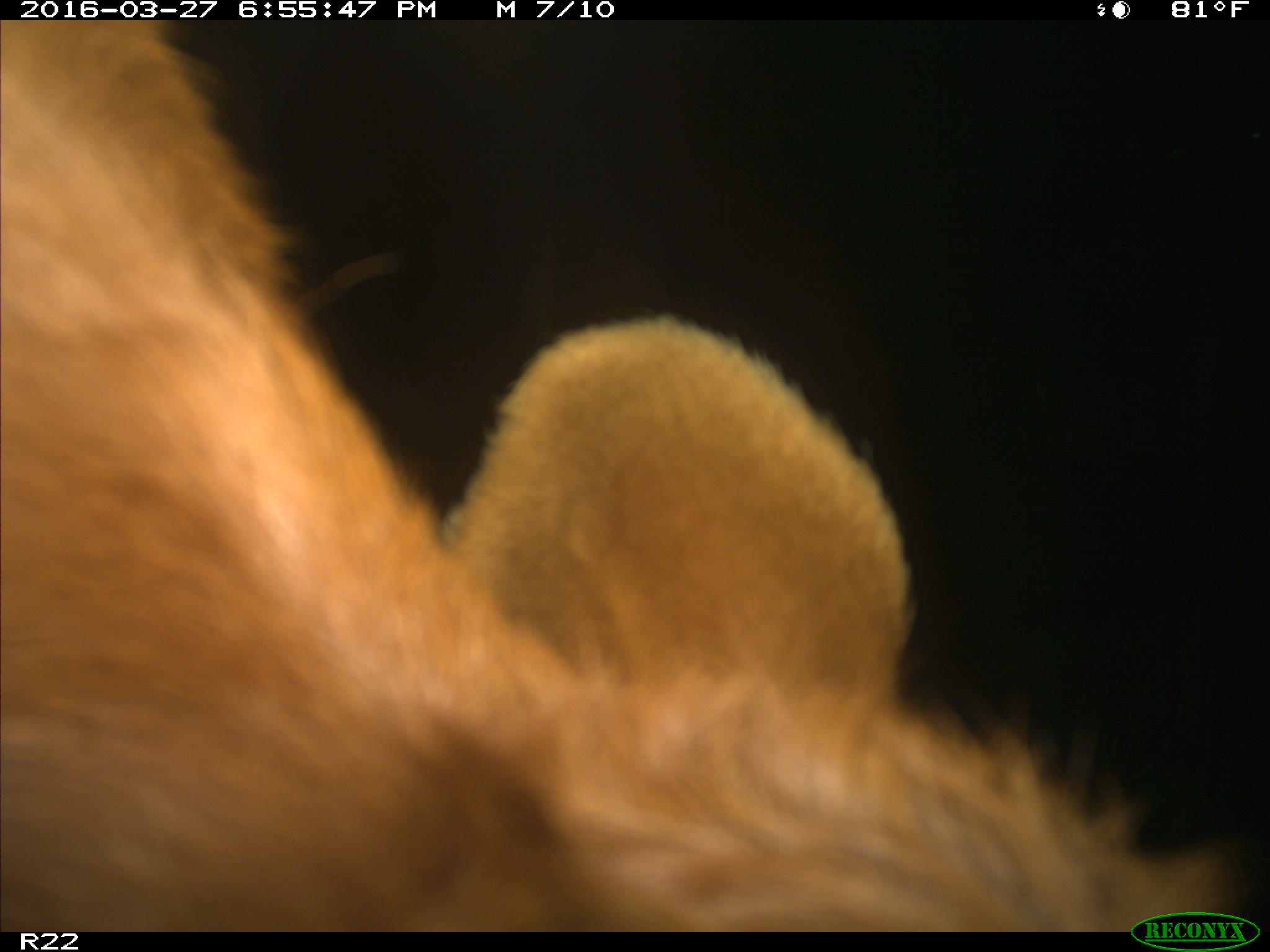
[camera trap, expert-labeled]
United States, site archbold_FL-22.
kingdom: Animalia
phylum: Chordata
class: Mammalia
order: Artiodactyla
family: Bovidae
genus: Bos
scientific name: Bos taurus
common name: domestic cow